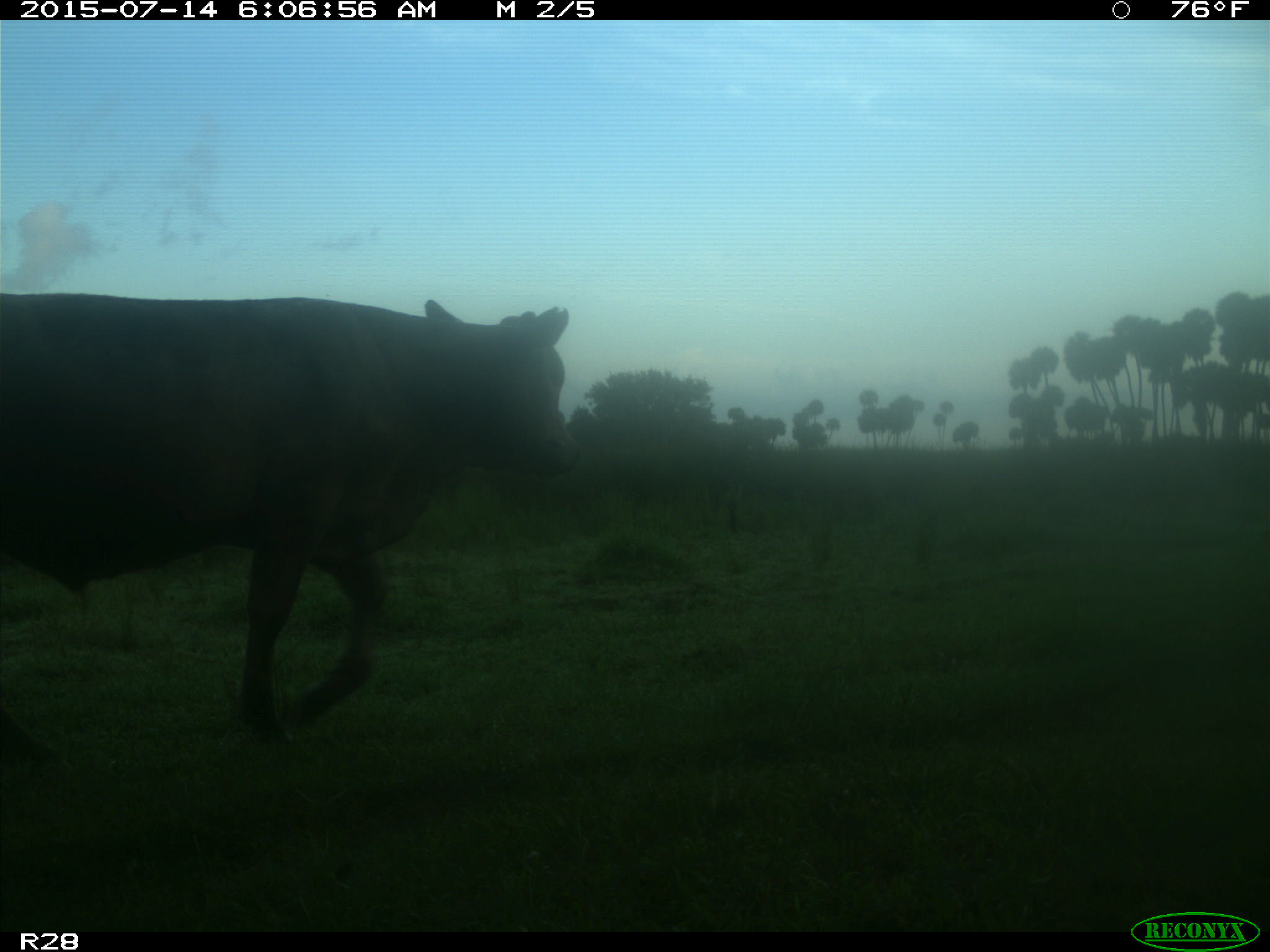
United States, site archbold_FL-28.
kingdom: Animalia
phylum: Chordata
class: Mammalia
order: Artiodactyla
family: Bovidae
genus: Bos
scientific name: Bos taurus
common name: domestic cow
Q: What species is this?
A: Bos taurus (domestic cow).